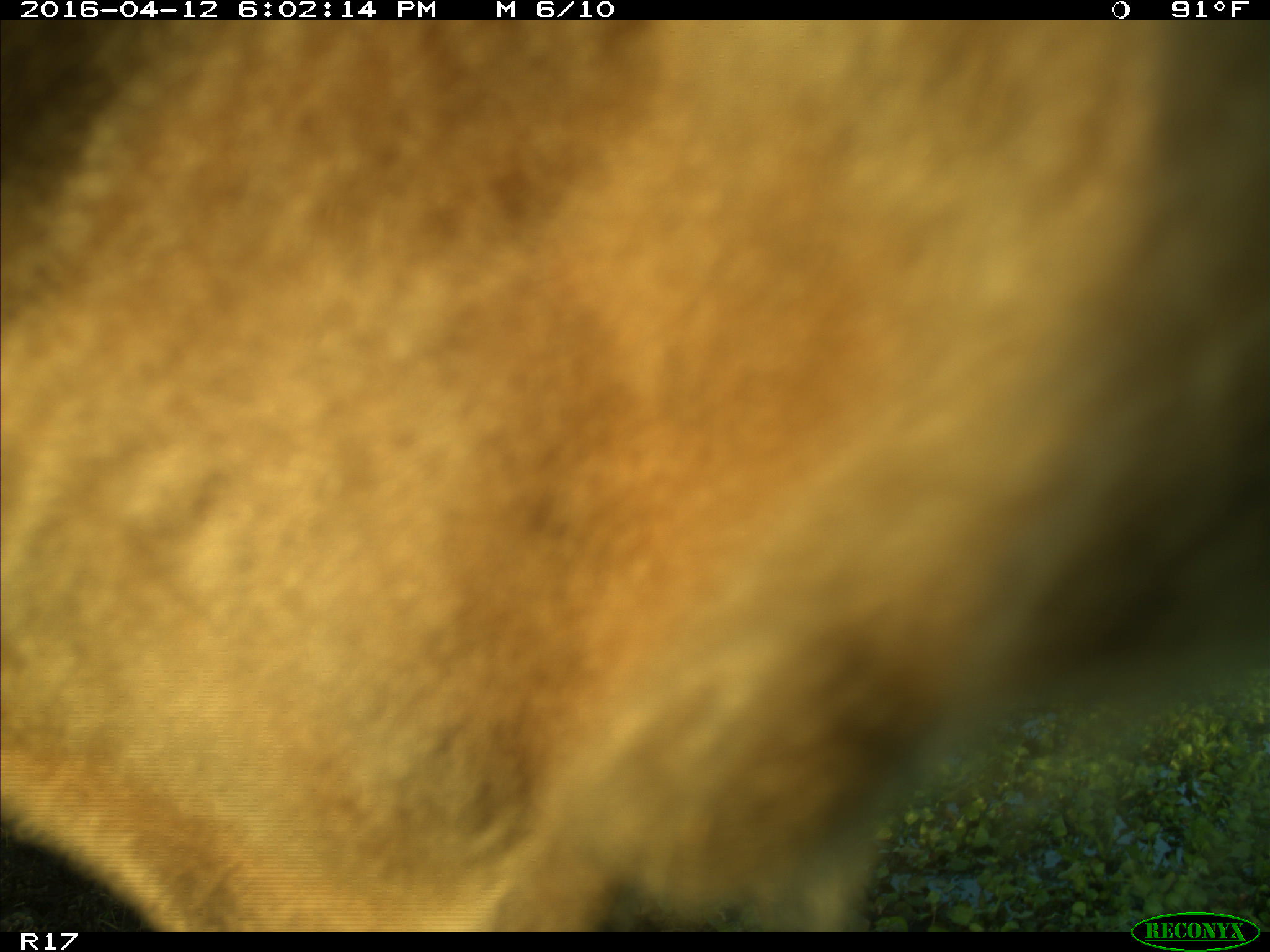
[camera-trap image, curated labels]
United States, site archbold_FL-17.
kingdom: Animalia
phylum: Chordata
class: Mammalia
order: Artiodactyla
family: Bovidae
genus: Bos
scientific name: Bos taurus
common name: domestic cow